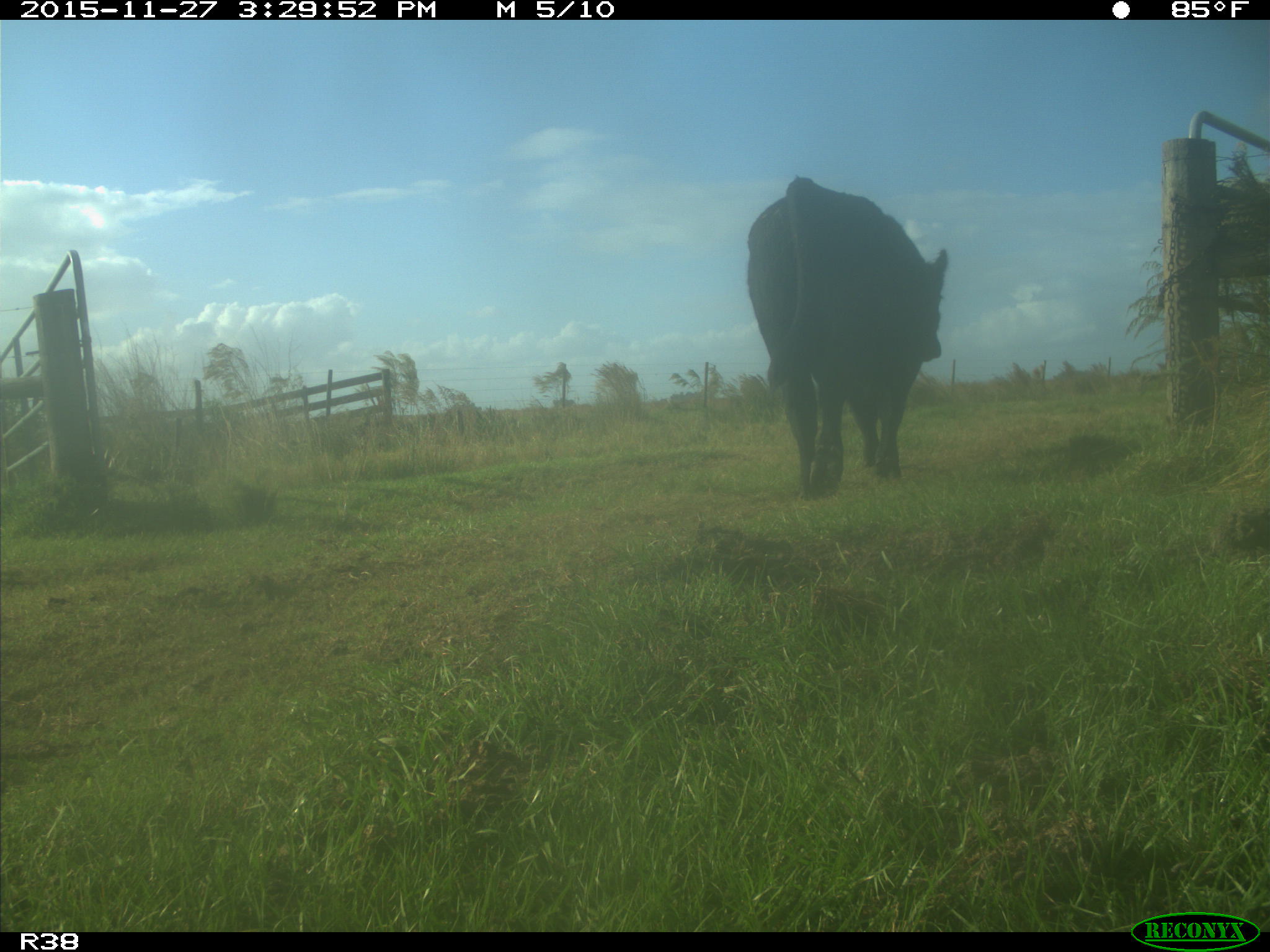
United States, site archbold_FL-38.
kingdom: Animalia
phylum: Chordata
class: Mammalia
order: Artiodactyla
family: Bovidae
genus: Bos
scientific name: Bos taurus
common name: domestic cow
Bos taurus (domestic cow).